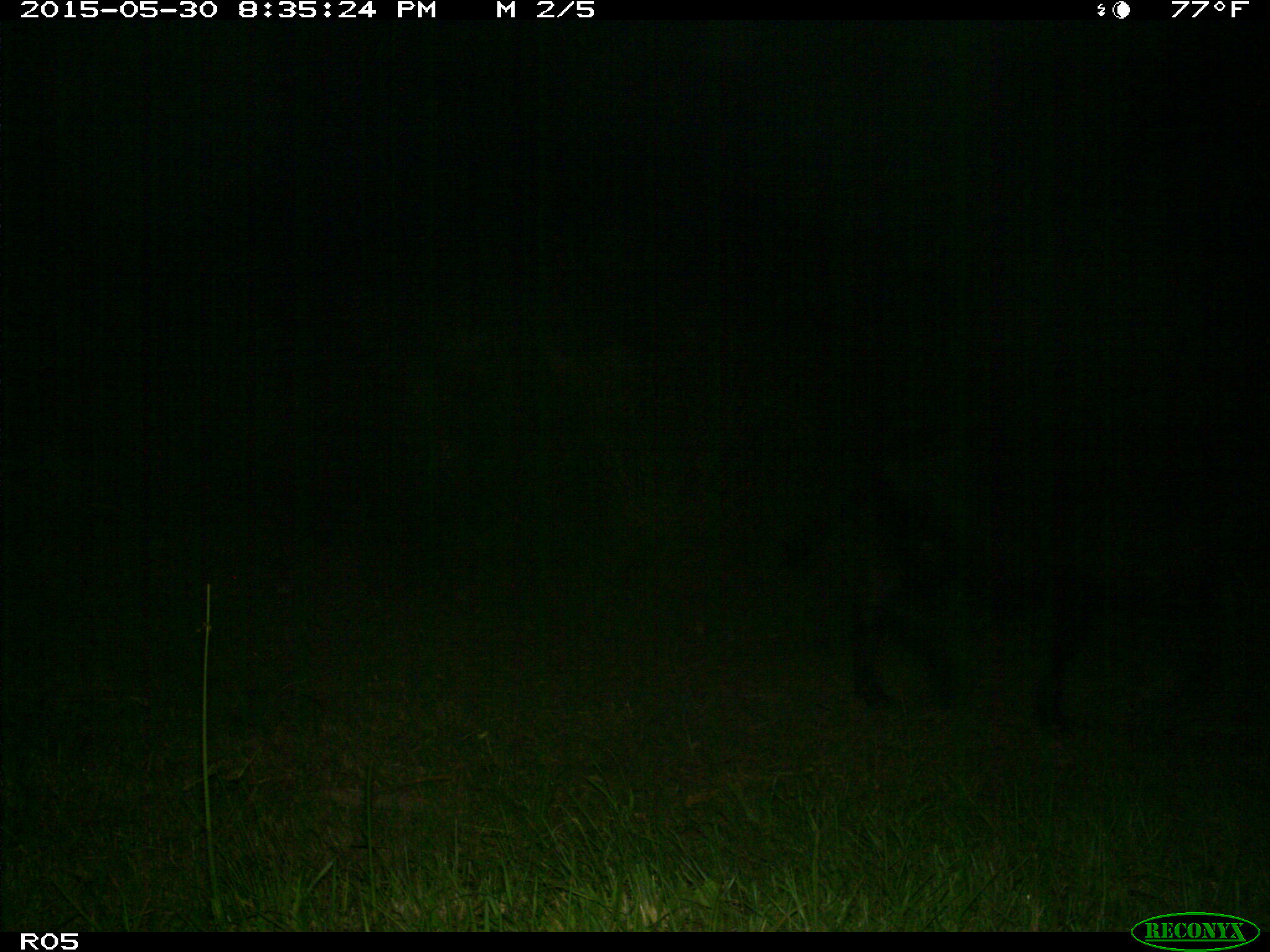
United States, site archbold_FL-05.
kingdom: Animalia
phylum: Chordata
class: Mammalia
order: Artiodactyla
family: Bovidae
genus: Bos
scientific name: Bos taurus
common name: domestic cow